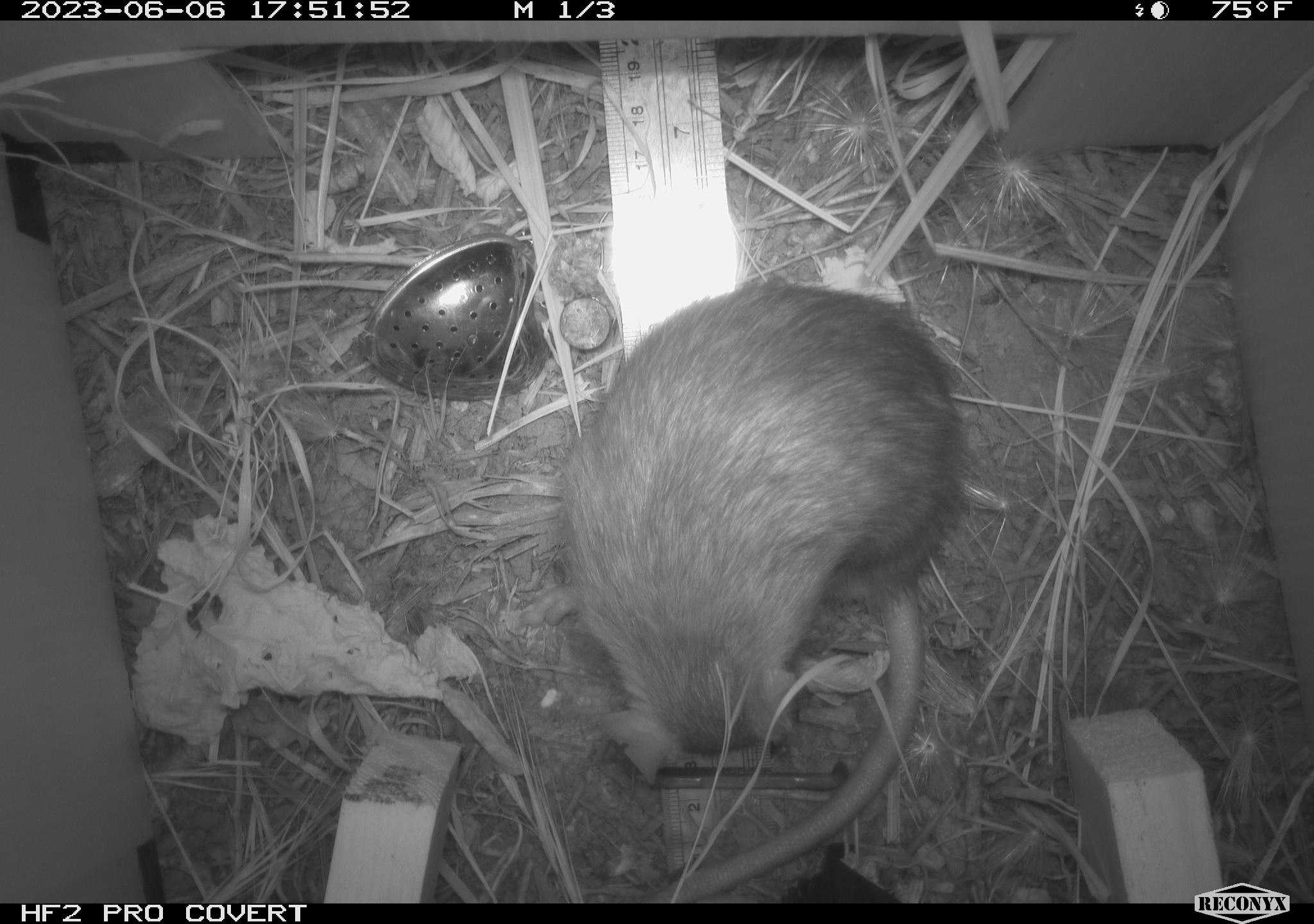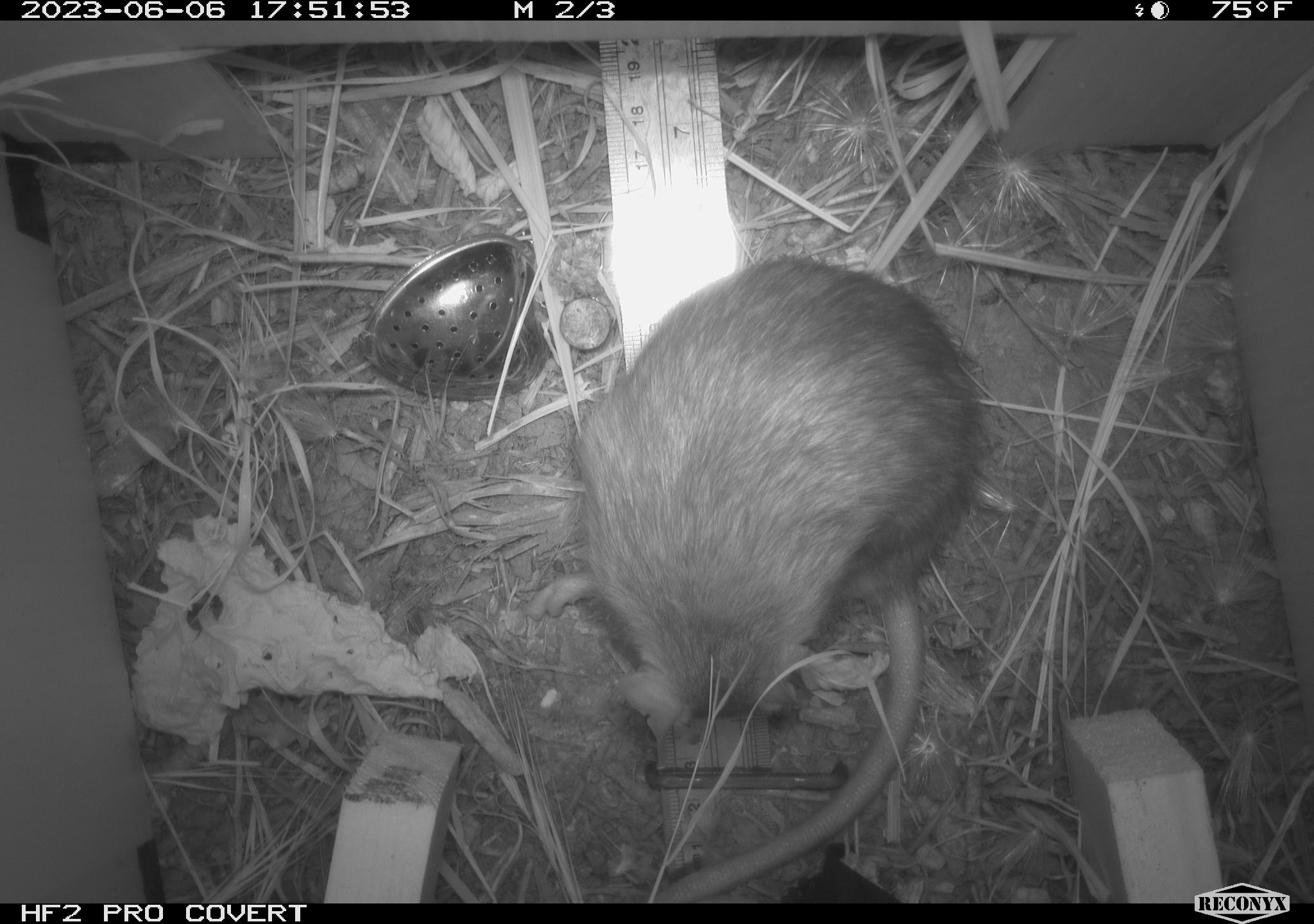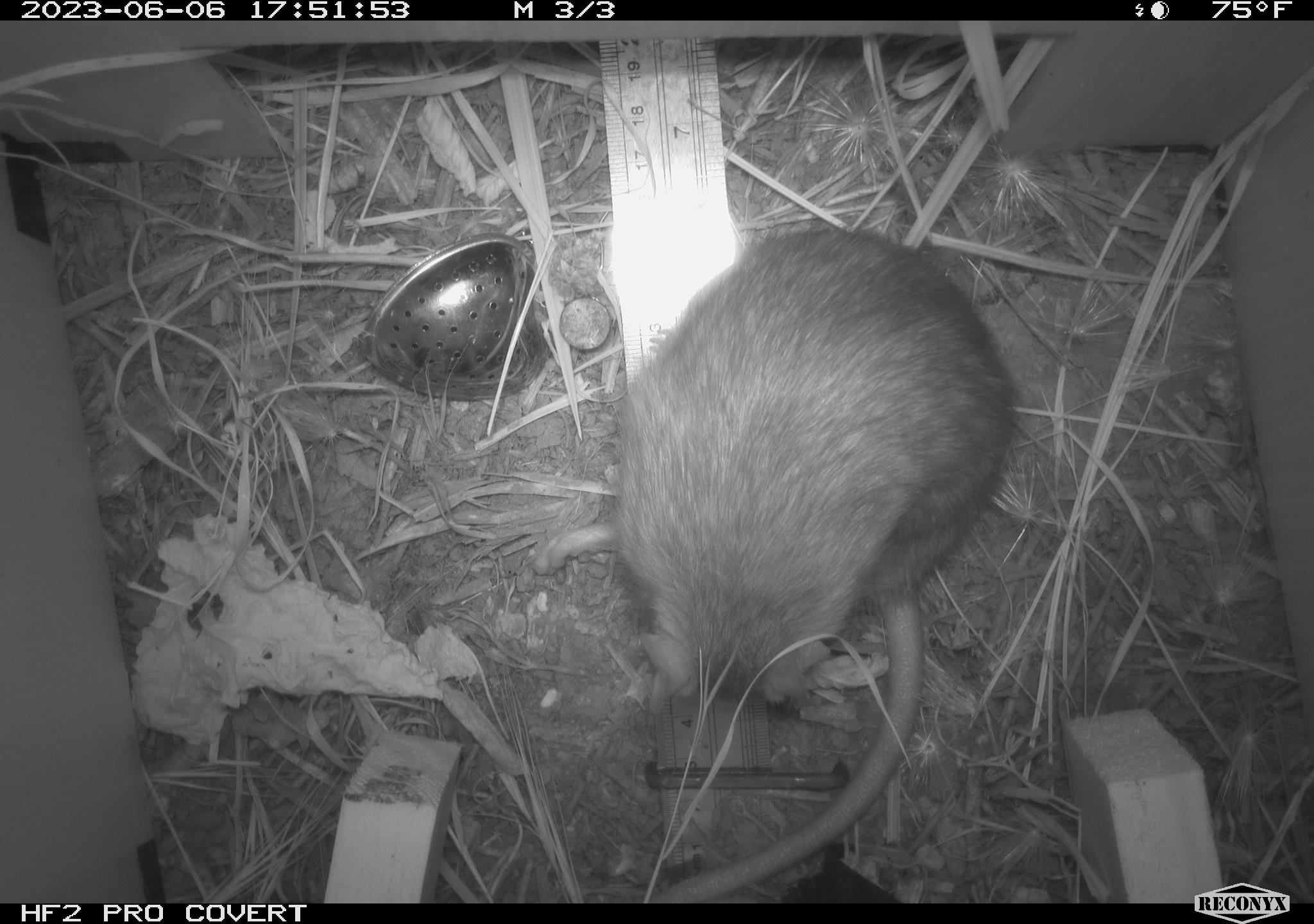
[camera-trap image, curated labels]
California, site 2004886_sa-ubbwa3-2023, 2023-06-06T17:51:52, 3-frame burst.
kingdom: Animalia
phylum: Chordata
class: Mammalia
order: Rodentia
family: Muridae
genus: Rattus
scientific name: Rattus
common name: rat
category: rattus species